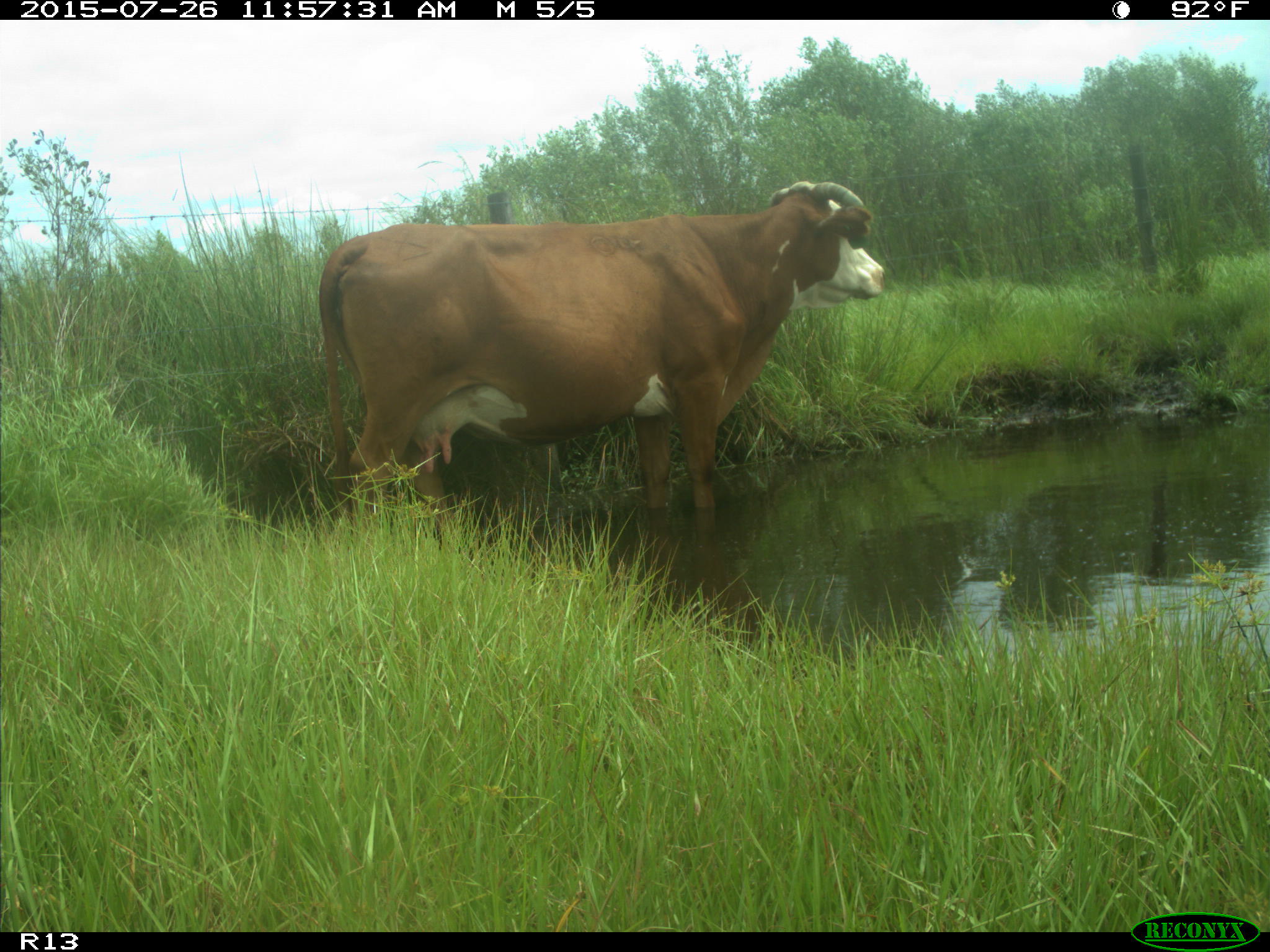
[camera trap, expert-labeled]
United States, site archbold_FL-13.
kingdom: Animalia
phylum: Chordata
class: Mammalia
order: Artiodactyla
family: Bovidae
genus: Bos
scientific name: Bos taurus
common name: domestic cow